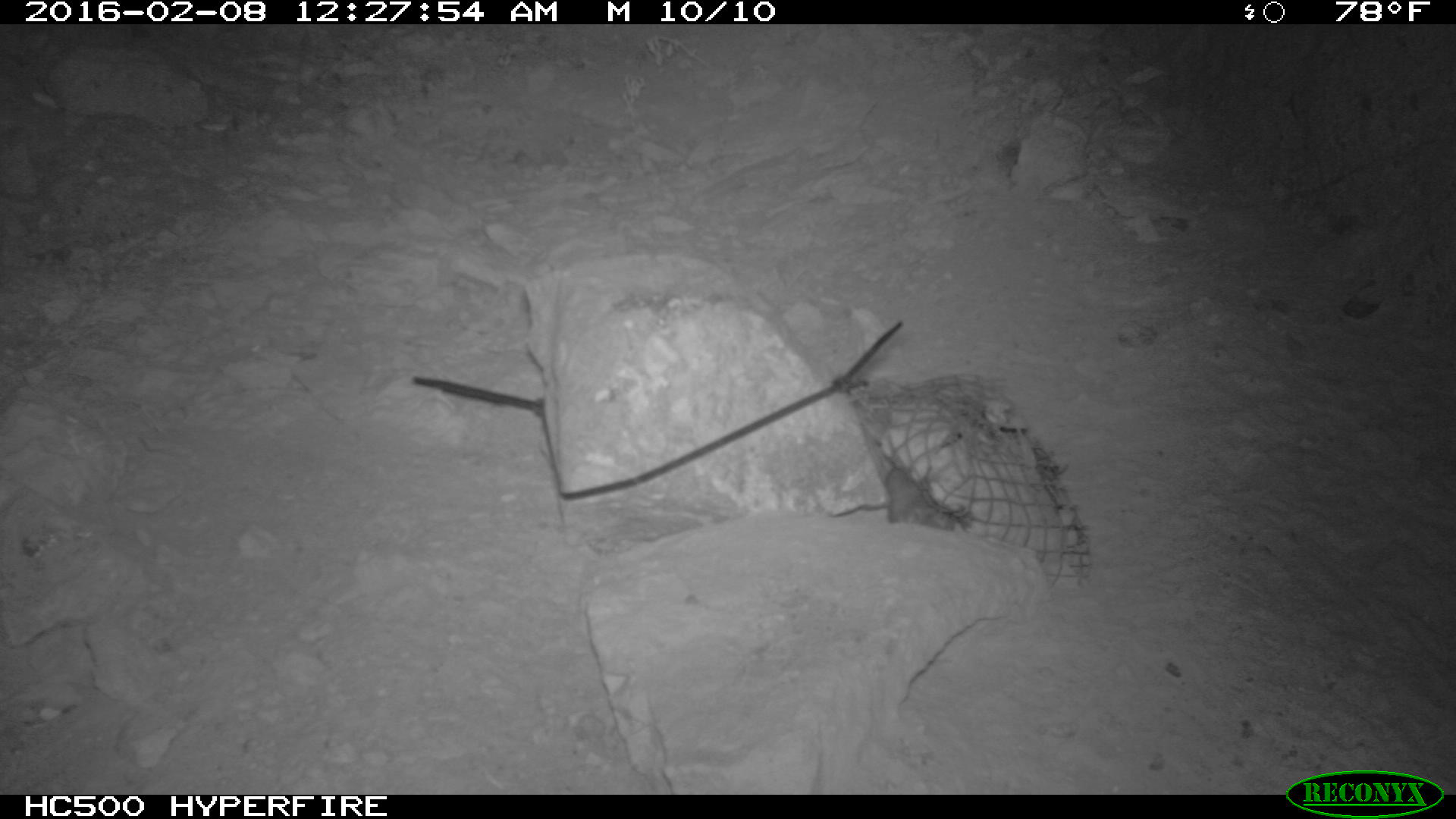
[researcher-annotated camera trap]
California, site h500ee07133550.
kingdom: Animalia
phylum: Chordata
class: Mammalia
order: Rodentia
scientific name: Rodentia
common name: rodent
Rodent (Rodentia).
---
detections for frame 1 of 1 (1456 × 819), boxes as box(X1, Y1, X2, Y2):
rodent: box(885, 451, 949, 526)